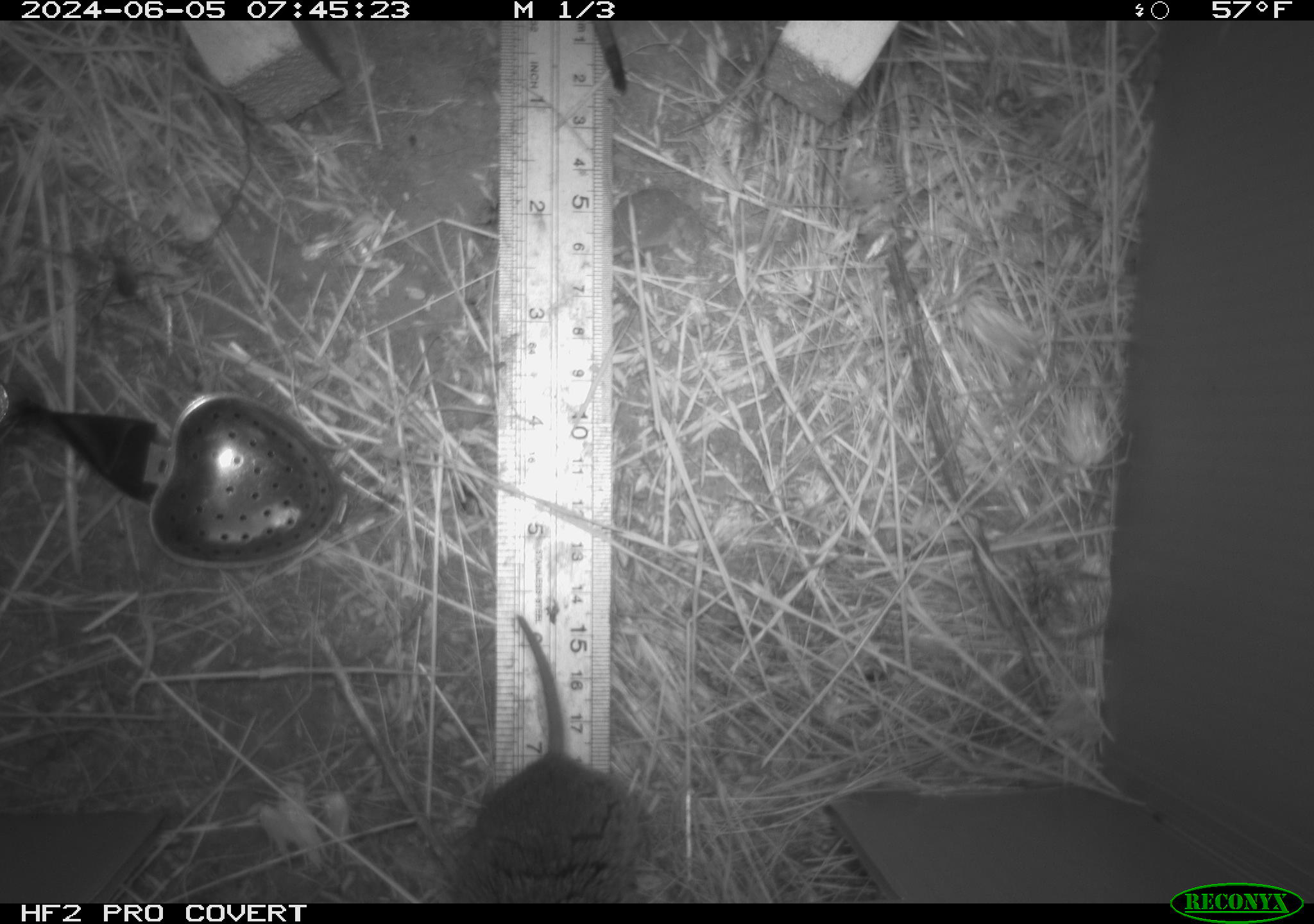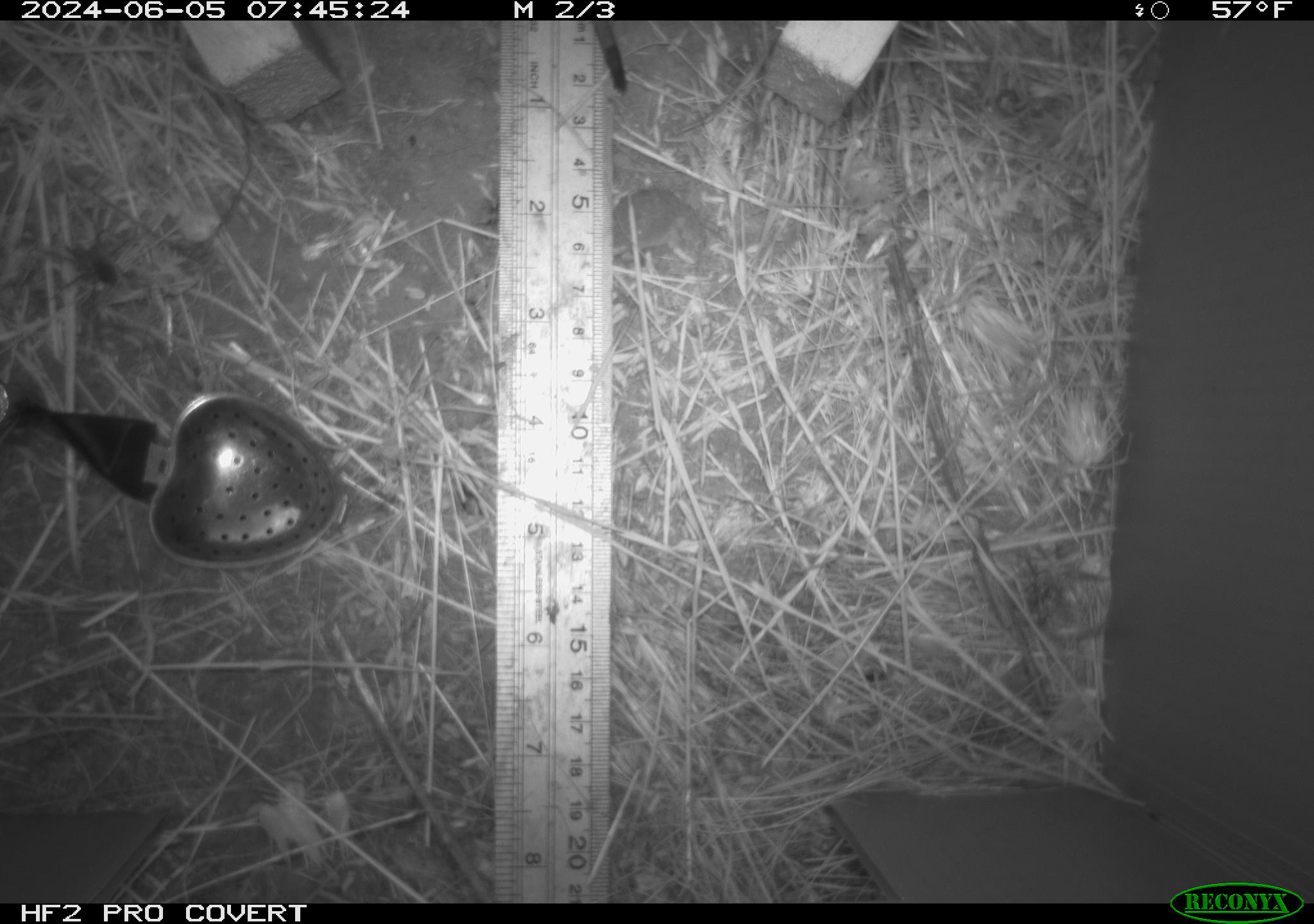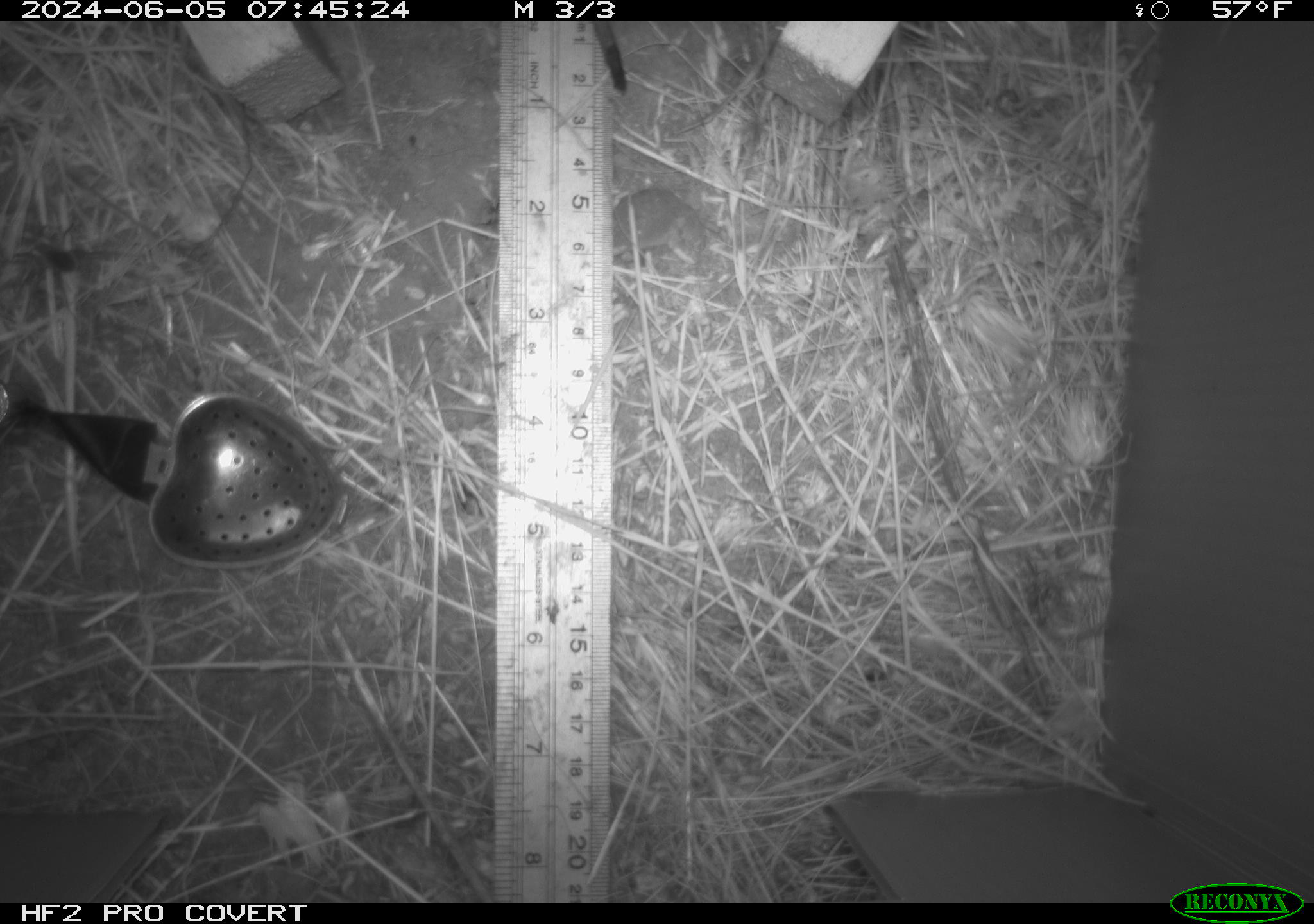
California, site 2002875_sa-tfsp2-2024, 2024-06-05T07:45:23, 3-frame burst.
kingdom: Animalia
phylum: Chordata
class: Mammalia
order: Rodentia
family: Cricetidae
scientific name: Arvicolinae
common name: voles, lemmings, and muskrats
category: arvicolinae subfamily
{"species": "arvicolinae subfamily (voles, lemmings, and muskrats) (Arvicolinae)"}